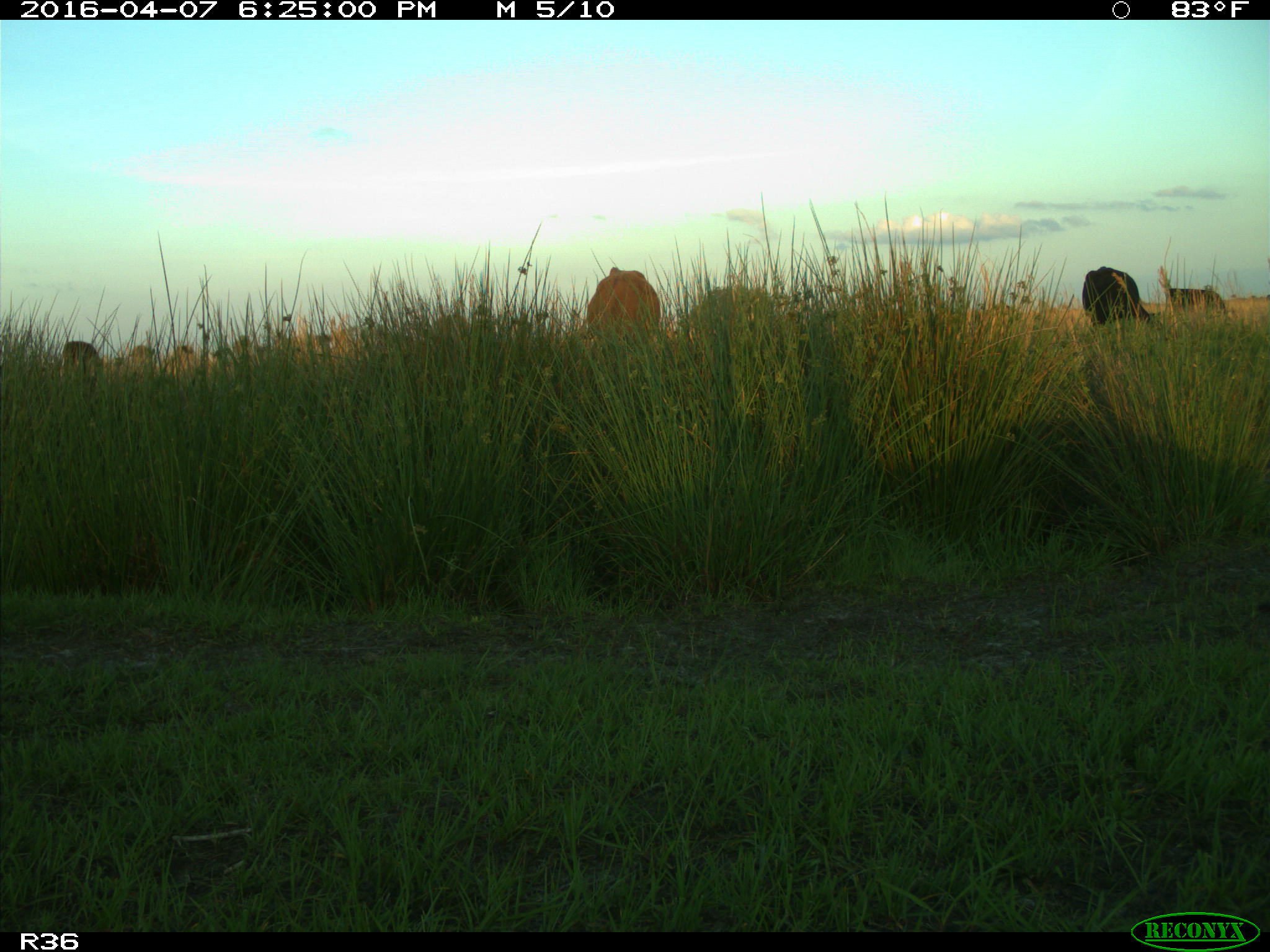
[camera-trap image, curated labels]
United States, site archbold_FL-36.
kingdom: Animalia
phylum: Chordata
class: Mammalia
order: Artiodactyla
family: Bovidae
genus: Bos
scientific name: Bos taurus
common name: domestic cow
Bos taurus (domestic cow).